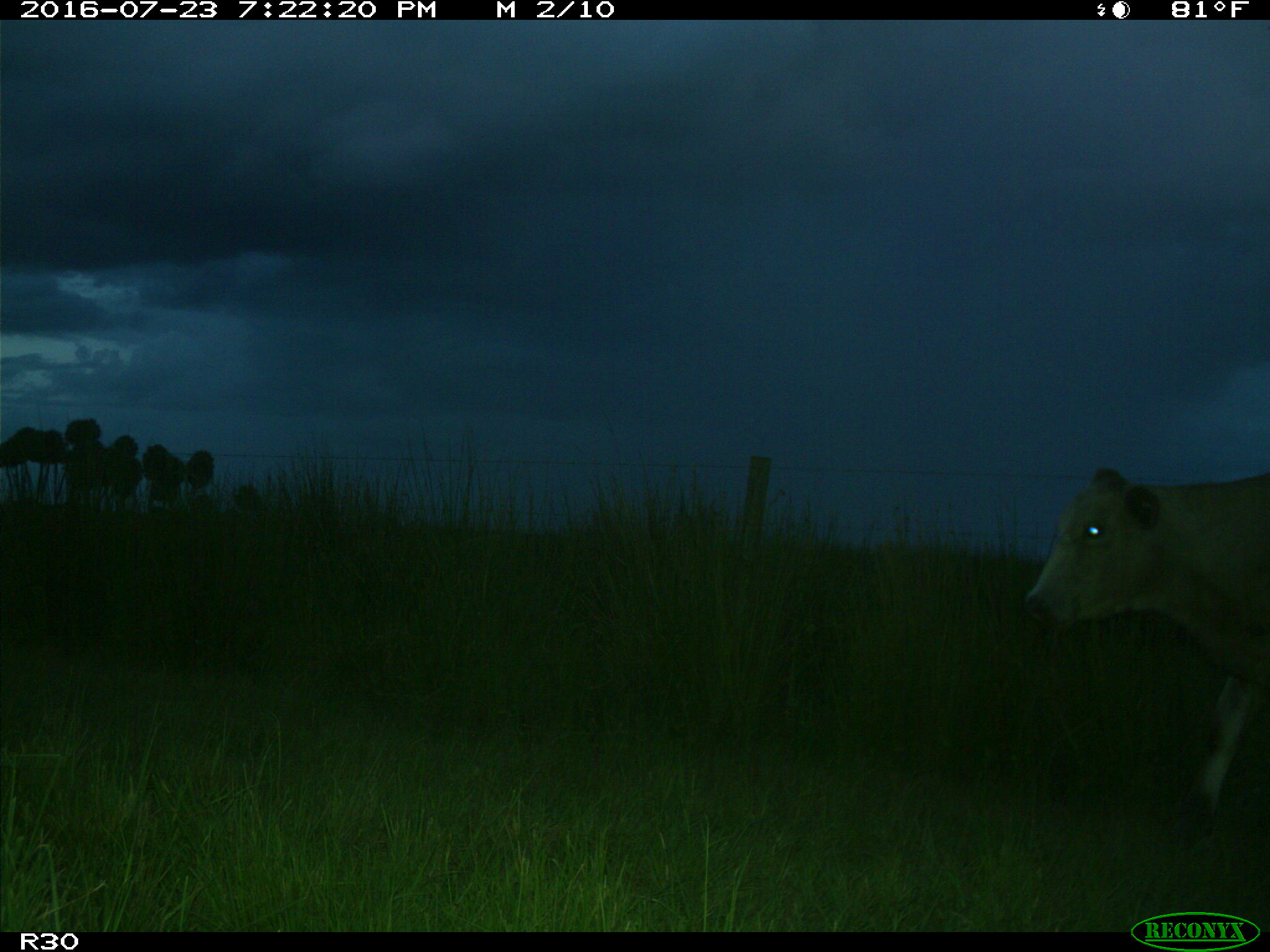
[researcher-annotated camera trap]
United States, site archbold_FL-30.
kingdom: Animalia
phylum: Chordata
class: Mammalia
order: Artiodactyla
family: Bovidae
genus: Bos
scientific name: Bos taurus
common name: domestic cow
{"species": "Bos taurus (domestic cow)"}